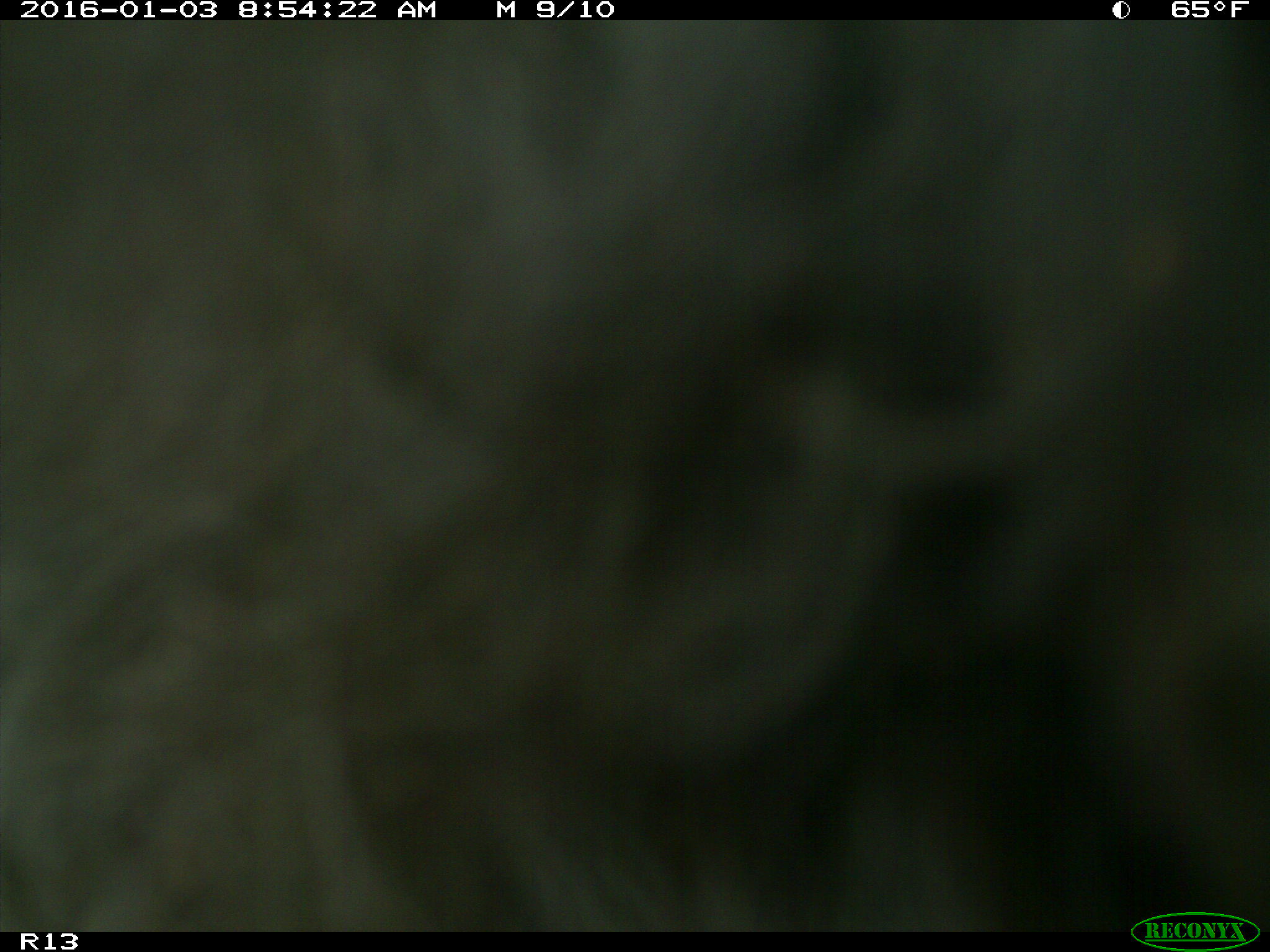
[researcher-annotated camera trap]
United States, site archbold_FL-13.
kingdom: Animalia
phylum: Chordata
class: Mammalia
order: Artiodactyla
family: Bovidae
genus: Bos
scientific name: Bos taurus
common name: domestic cow